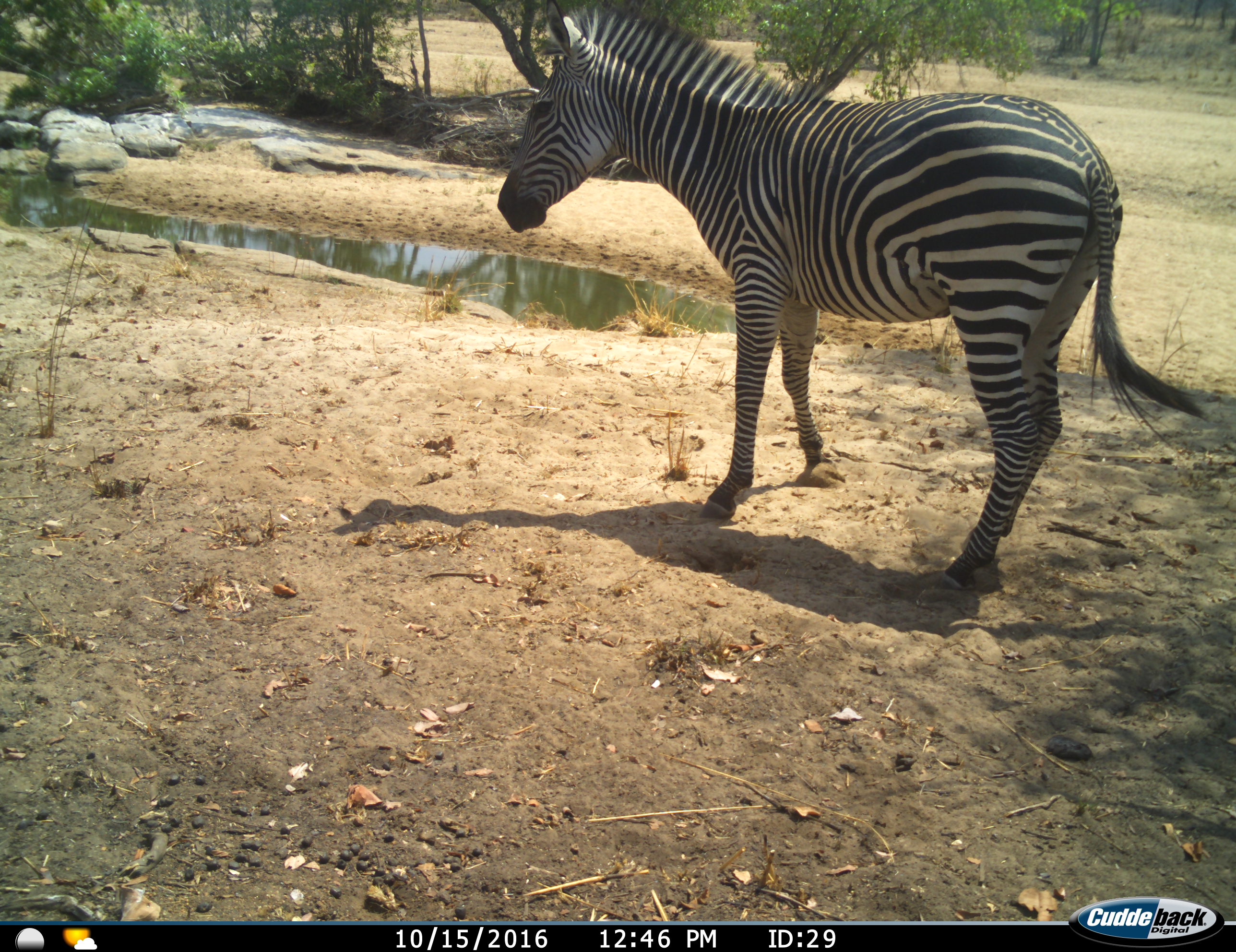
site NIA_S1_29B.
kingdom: Animalia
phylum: Chordata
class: Mammalia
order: Perissodactyla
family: Equidae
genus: Equus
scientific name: Equus quagga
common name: plains zebra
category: zebraplains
Zebraplains (plains zebra) (Equus quagga), count 1. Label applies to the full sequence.